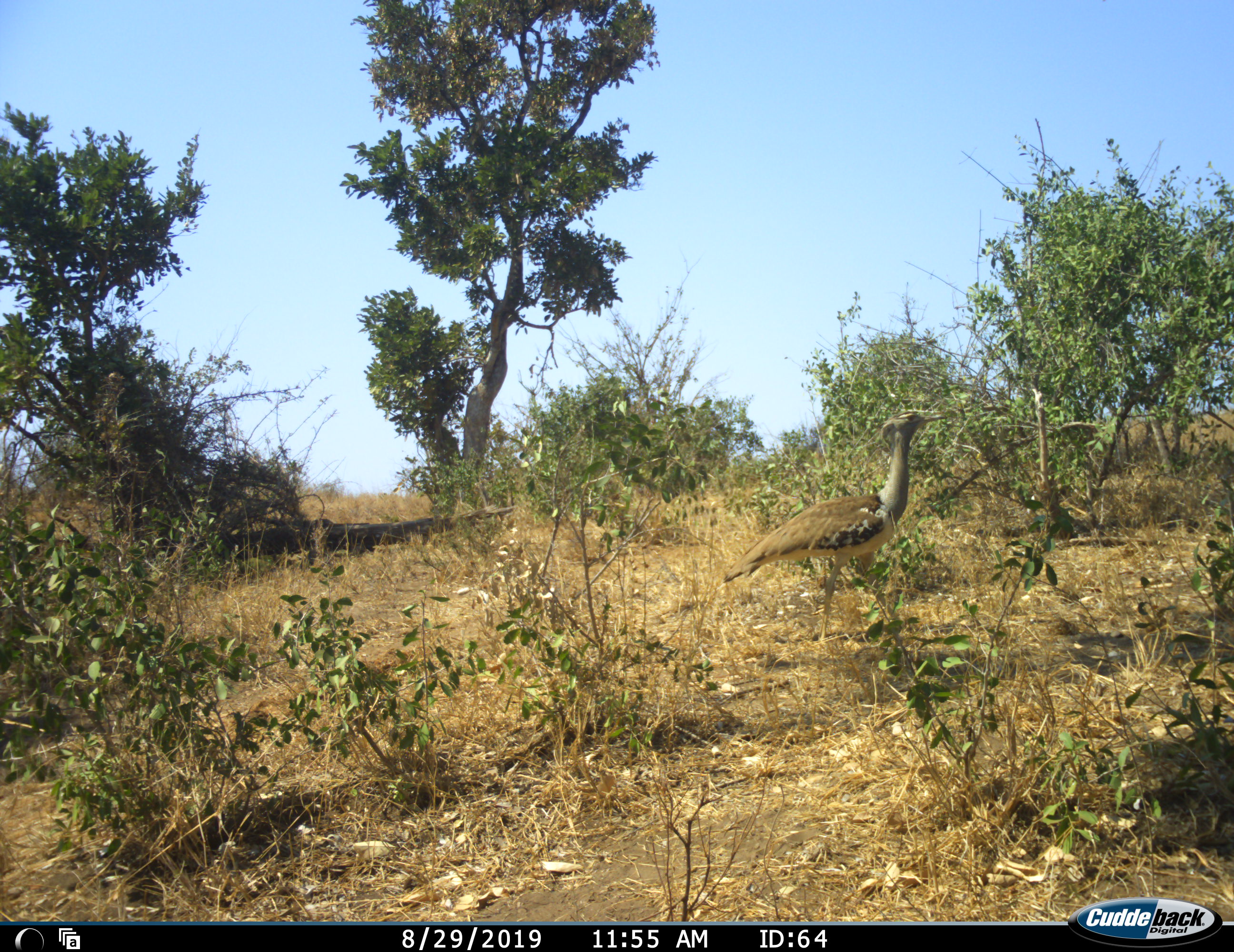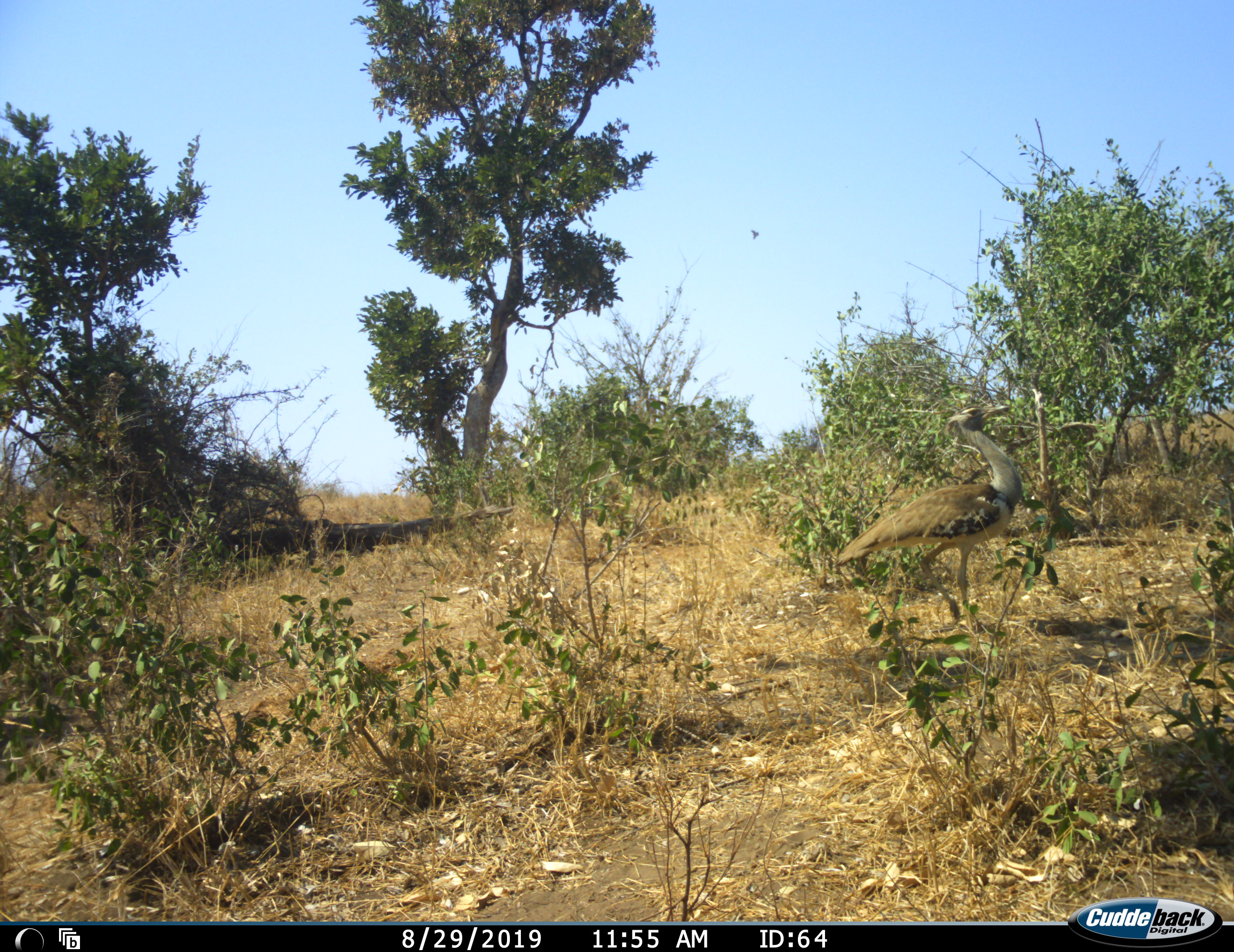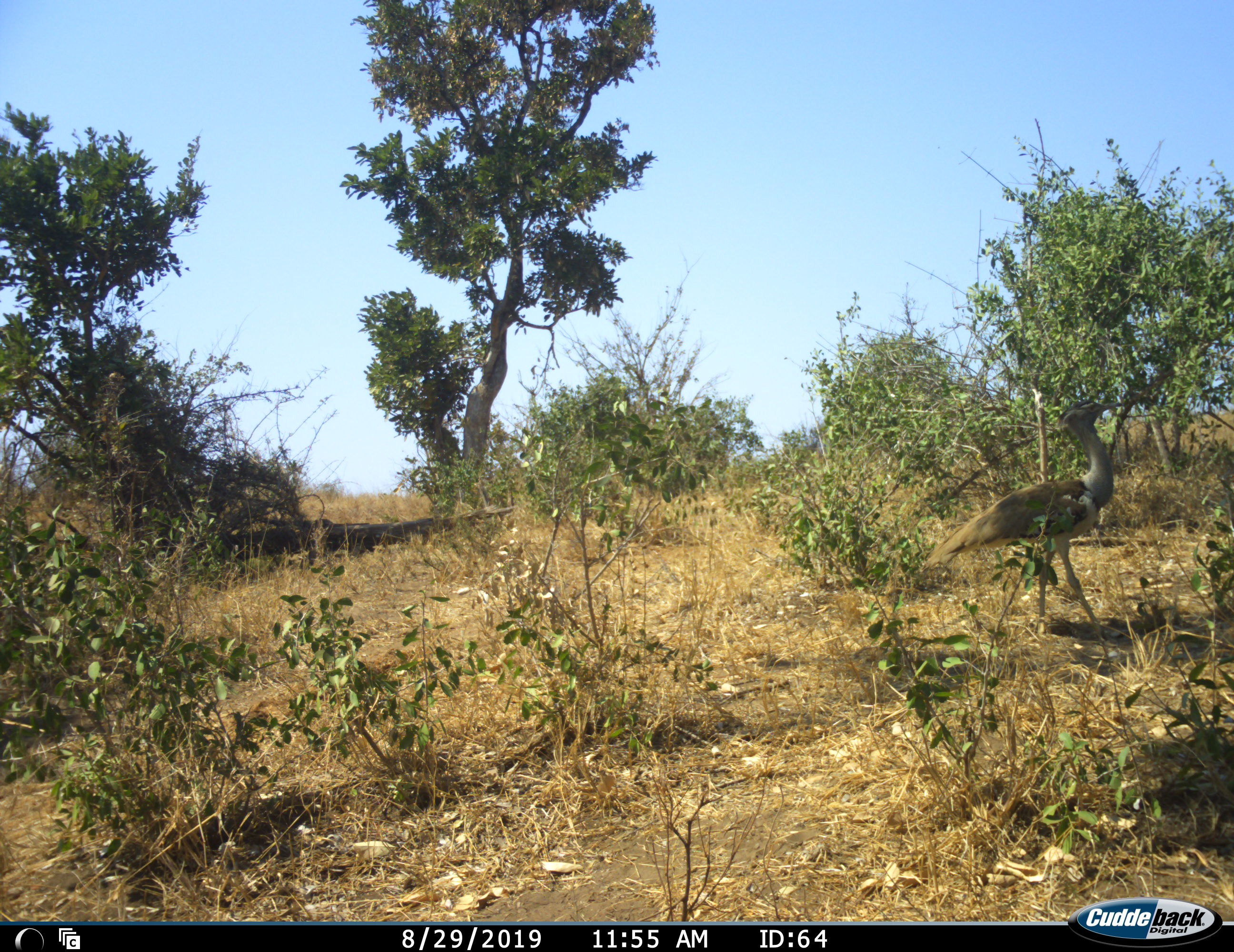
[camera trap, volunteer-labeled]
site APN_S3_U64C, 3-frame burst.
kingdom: Animalia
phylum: Chordata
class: Aves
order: Otidiformes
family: Otididae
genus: Ardeotis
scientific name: Ardeotis kori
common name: kori bustard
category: bustardkori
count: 1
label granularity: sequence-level